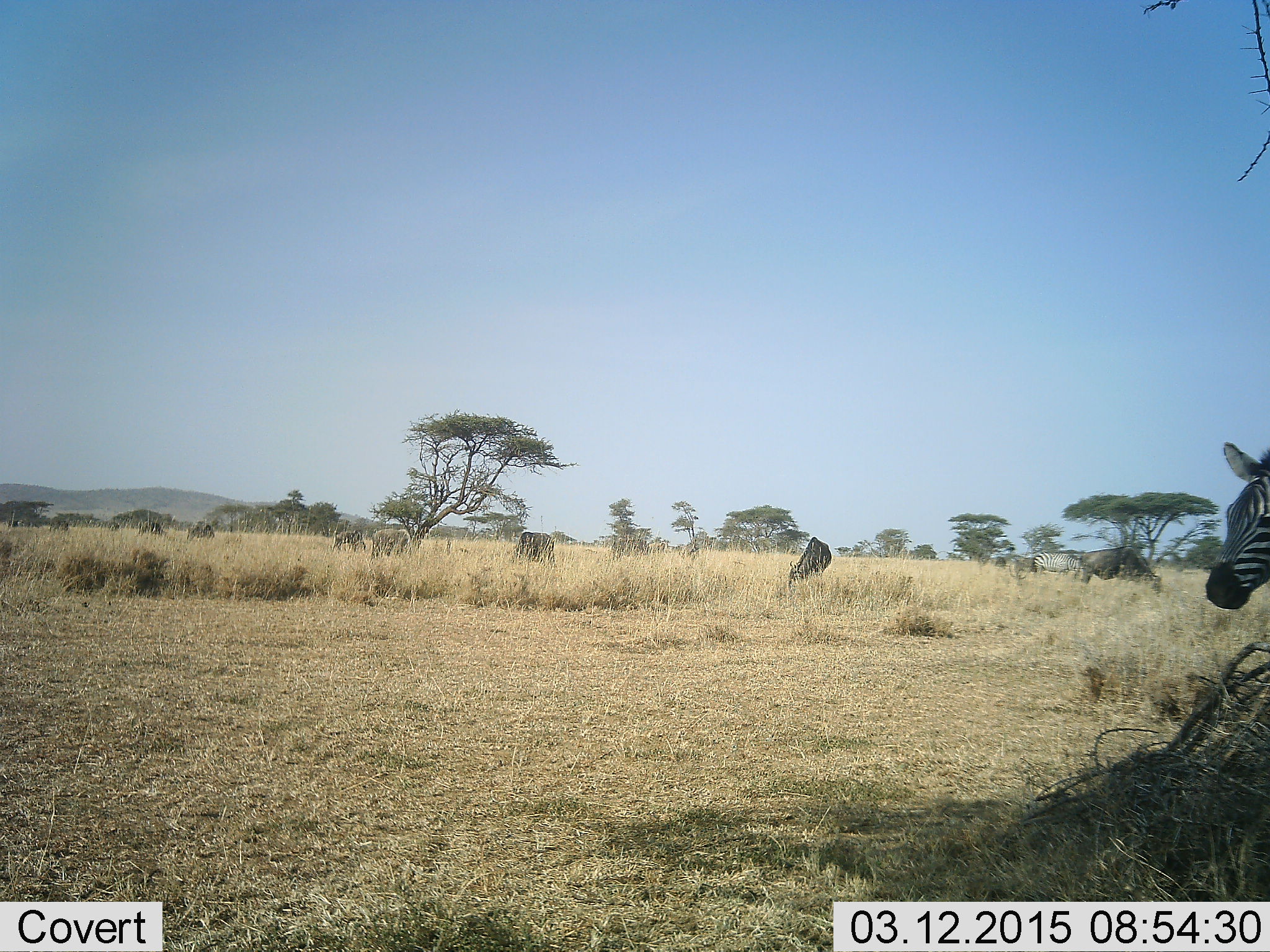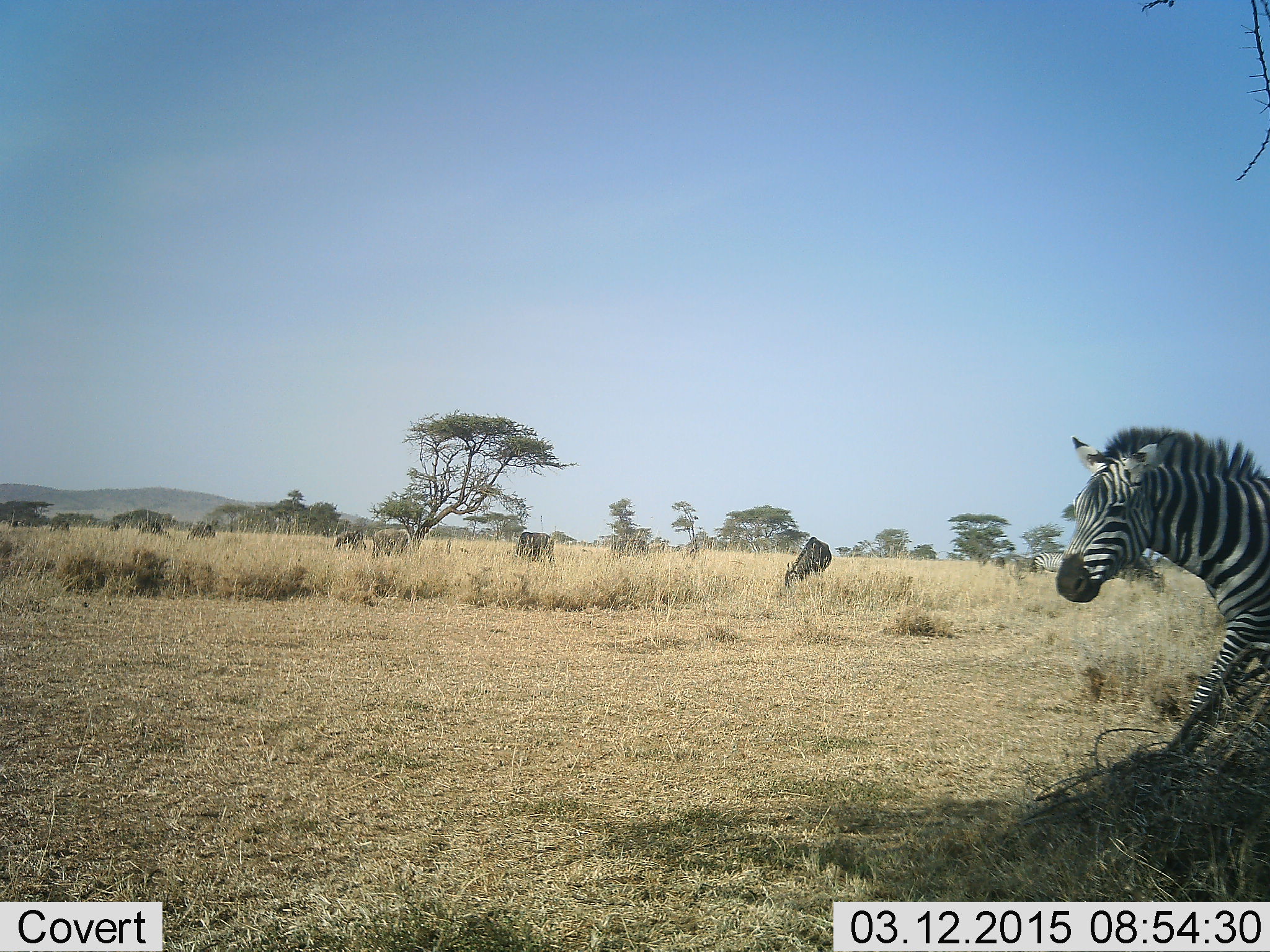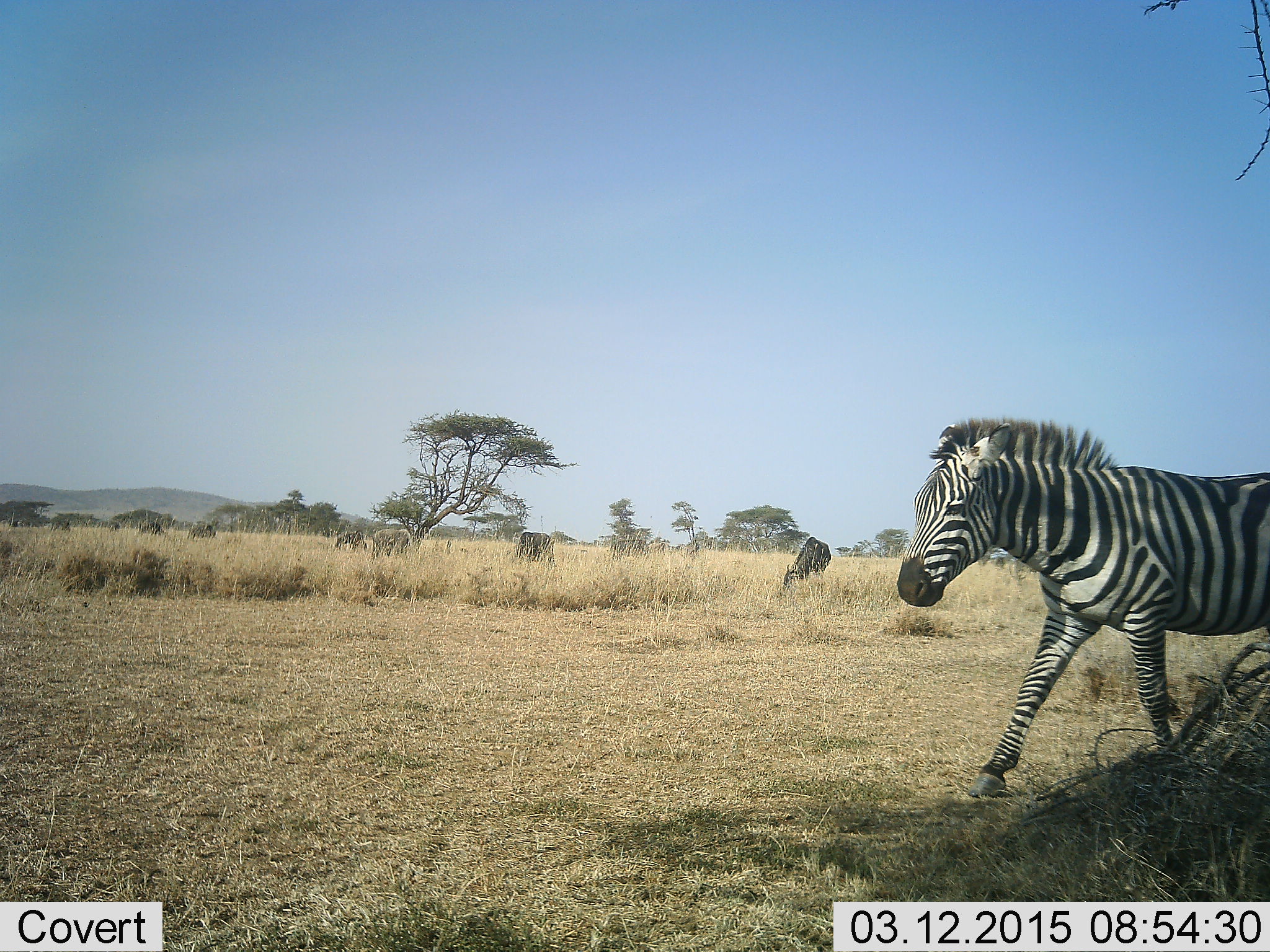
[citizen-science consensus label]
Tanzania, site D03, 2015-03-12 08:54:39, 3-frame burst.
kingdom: Animalia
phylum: Chordata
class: Mammalia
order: Artiodactyla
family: Bovidae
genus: Connochaetes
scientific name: Connochaetes taurinus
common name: blue wildebeest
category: wildebeest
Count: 7.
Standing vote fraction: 40%.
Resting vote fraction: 10%.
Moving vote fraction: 10%.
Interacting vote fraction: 0%.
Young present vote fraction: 0%.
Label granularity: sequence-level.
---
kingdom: Animalia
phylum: Chordata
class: Mammalia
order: Perissodactyla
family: Equidae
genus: Equus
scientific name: Equus quagga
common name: plains zebra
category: zebra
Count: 1.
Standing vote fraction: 21%.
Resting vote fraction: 0%.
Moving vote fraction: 93%.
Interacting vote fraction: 0%.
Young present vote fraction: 0%.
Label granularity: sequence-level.